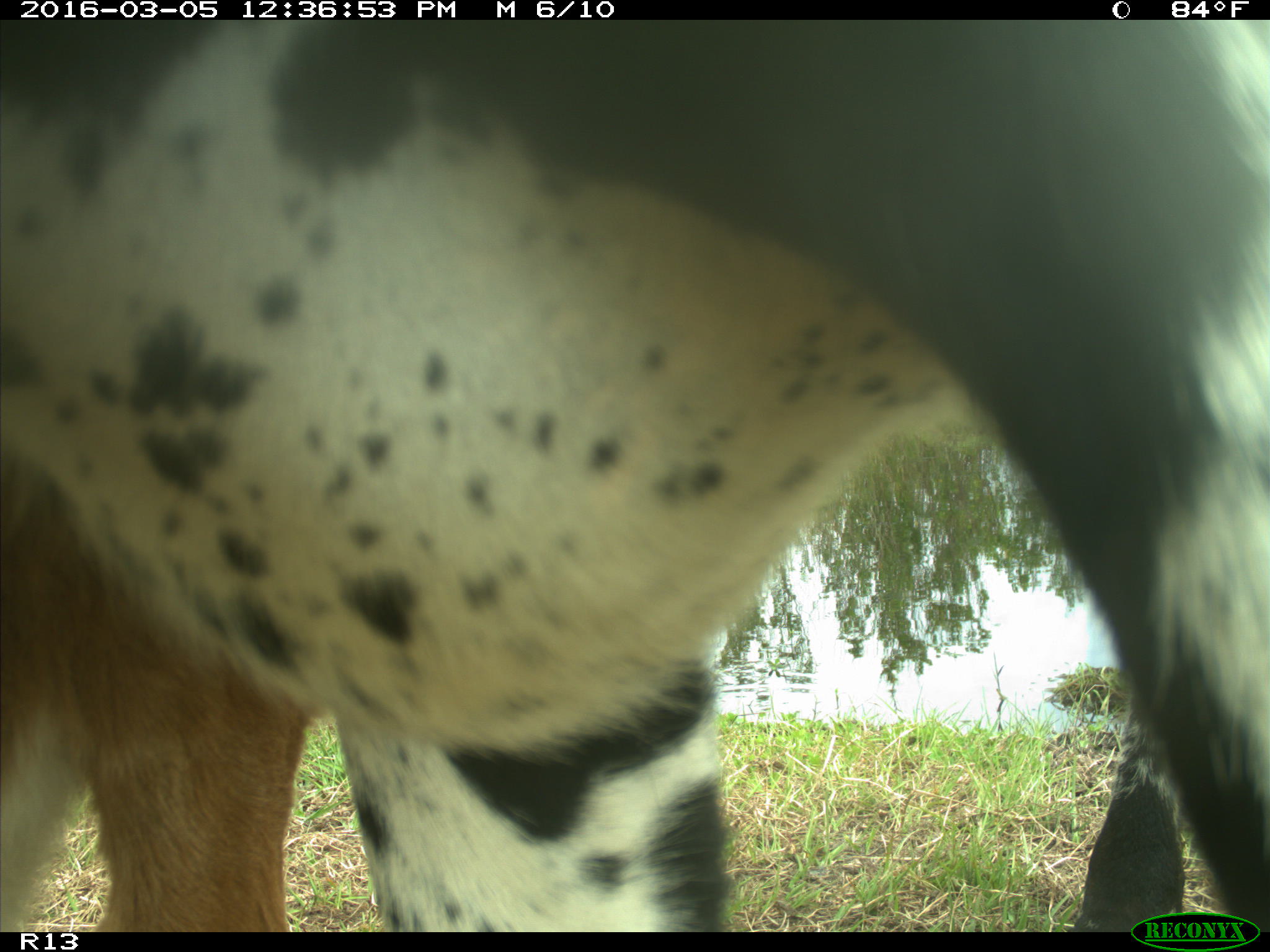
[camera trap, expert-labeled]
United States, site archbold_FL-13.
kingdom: Animalia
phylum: Chordata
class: Mammalia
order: Artiodactyla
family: Bovidae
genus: Bos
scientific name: Bos taurus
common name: domestic cow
Bos taurus (domestic cow).